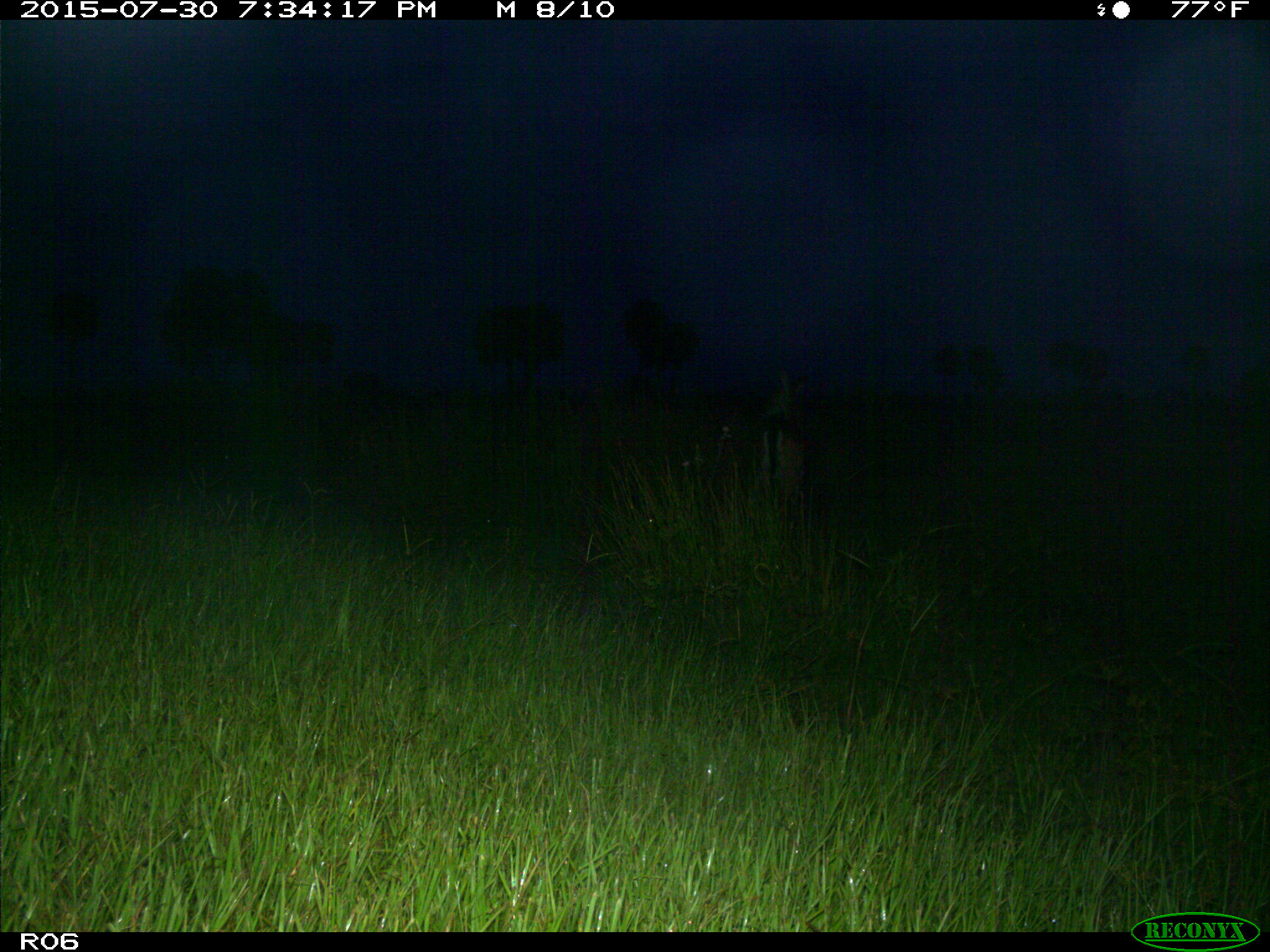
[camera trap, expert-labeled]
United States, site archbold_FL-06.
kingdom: Animalia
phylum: Chordata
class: Mammalia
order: Artiodactyla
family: Cervidae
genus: Odocoileus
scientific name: Odocoileus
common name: deer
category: unidentified deer